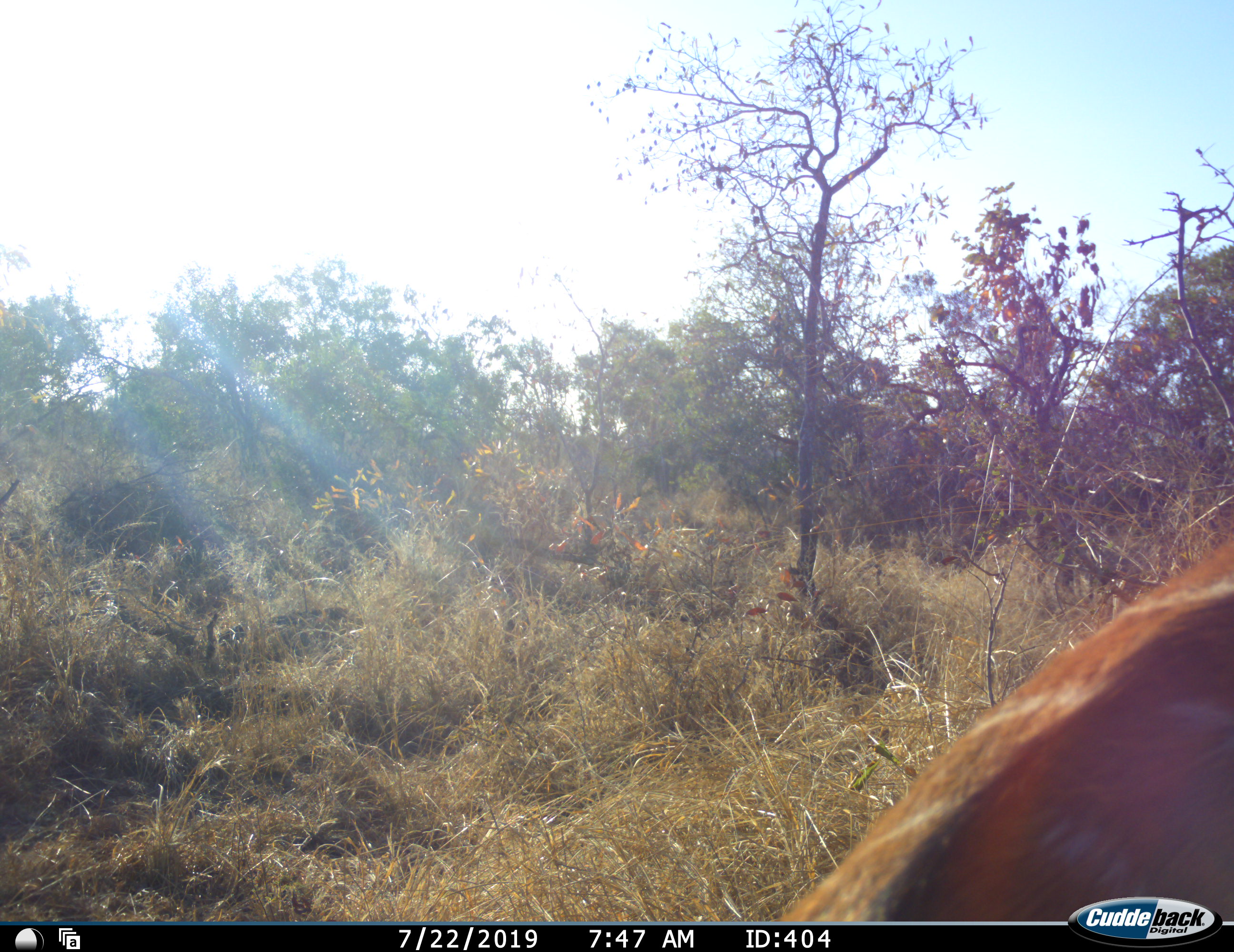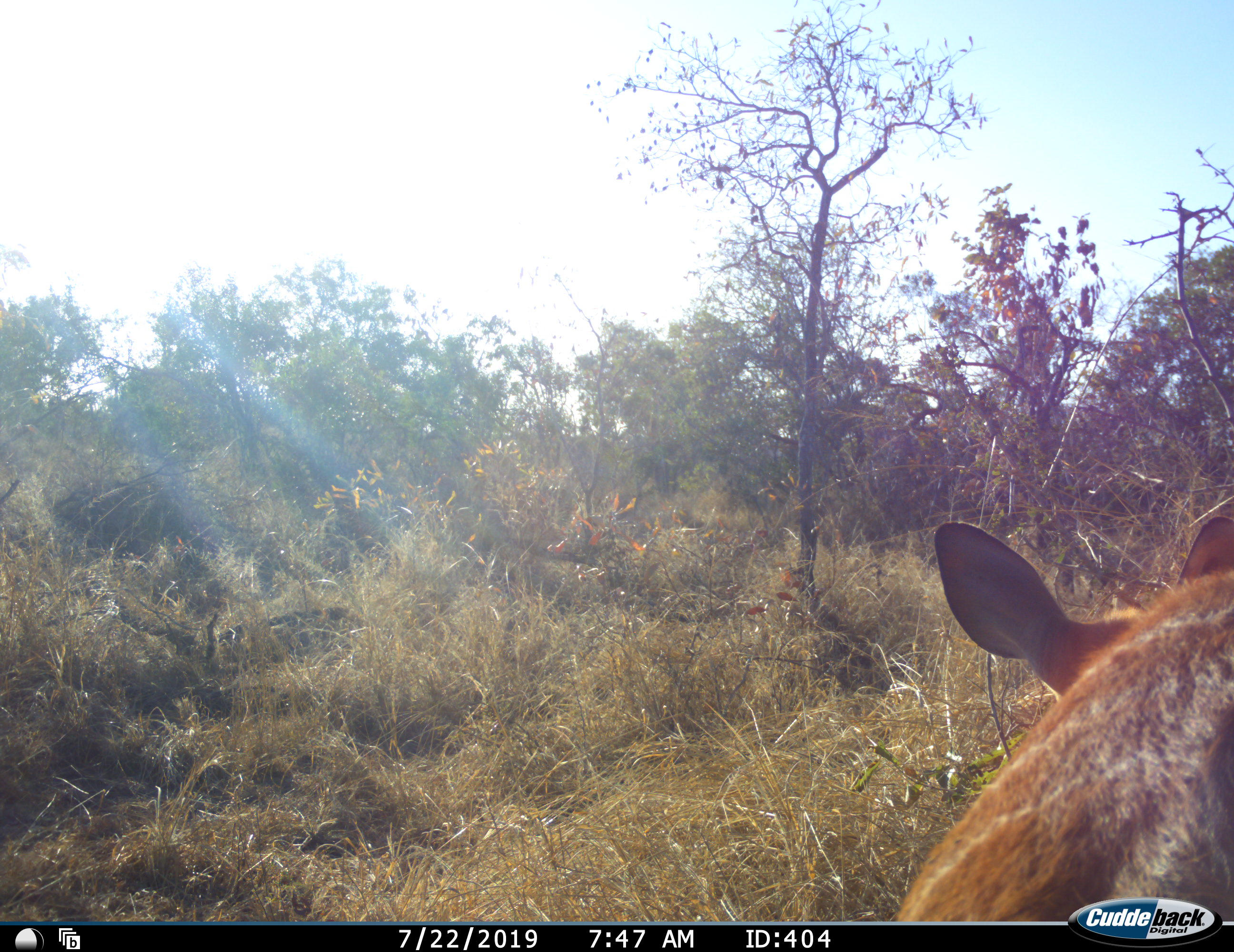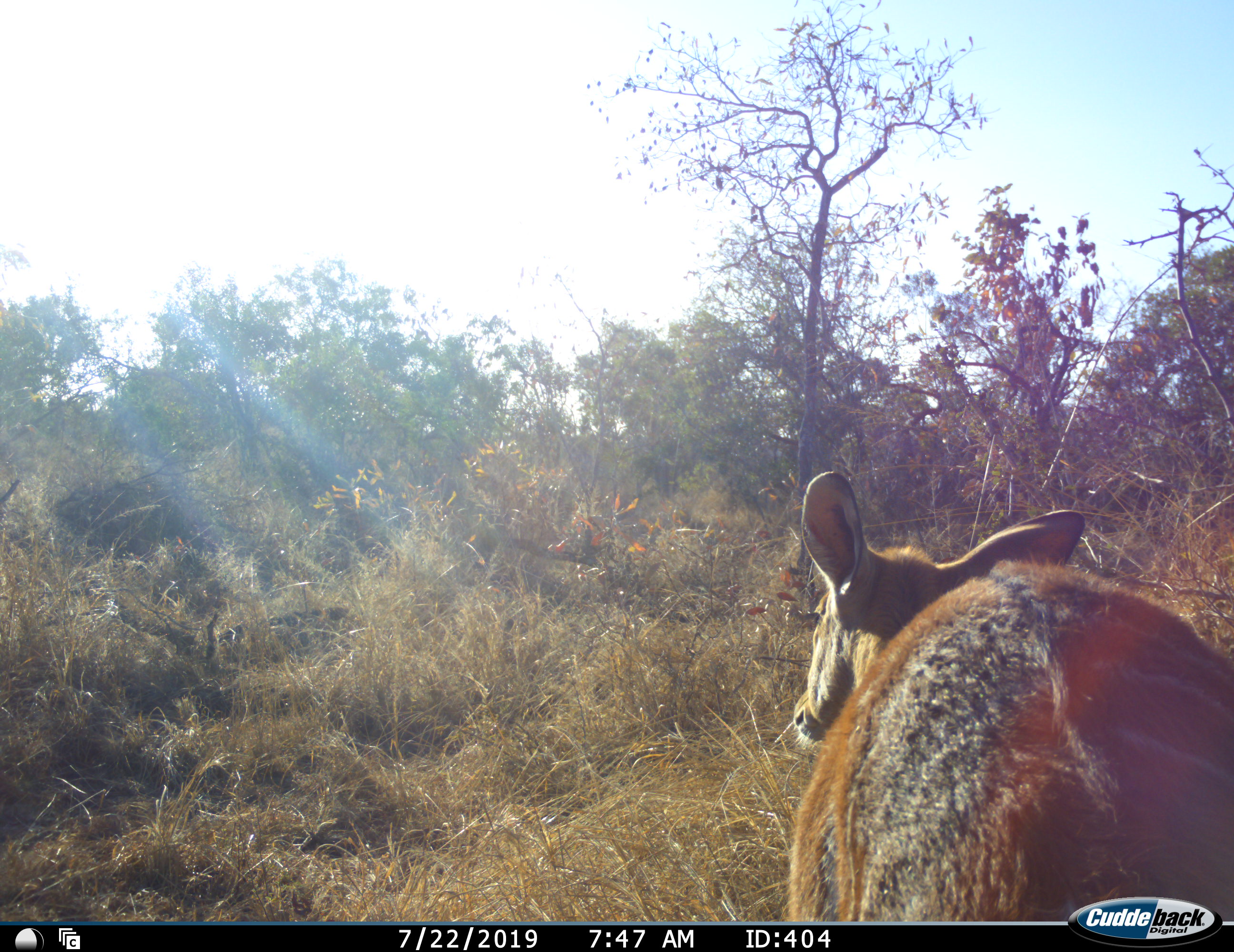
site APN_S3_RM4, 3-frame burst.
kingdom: Animalia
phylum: Chordata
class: Mammalia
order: Artiodactyla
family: Bovidae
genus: Tragelaphus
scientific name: Tragelaphus angasii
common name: nyala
Nyala (Tragelaphus angasii), count 1. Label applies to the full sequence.